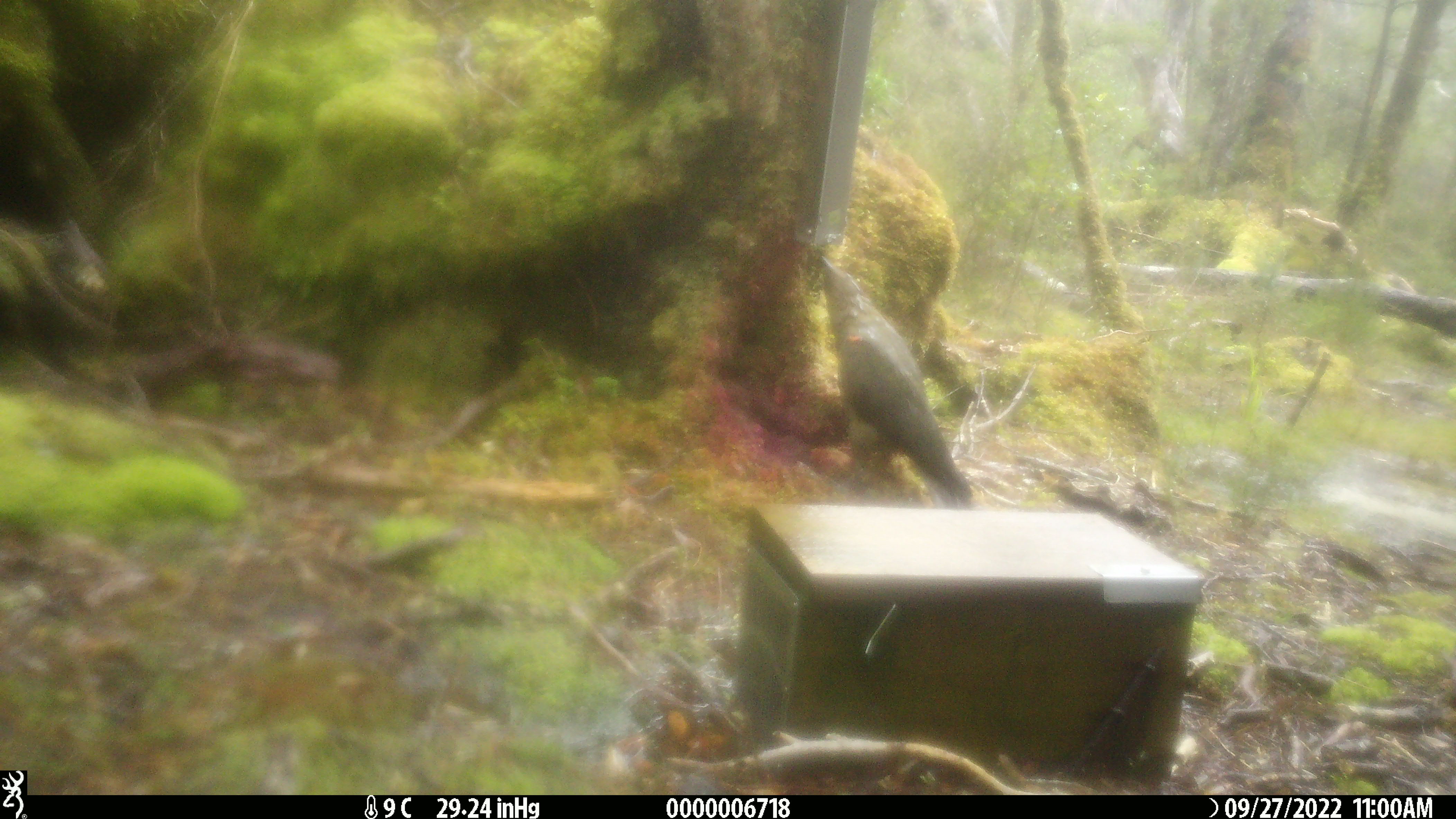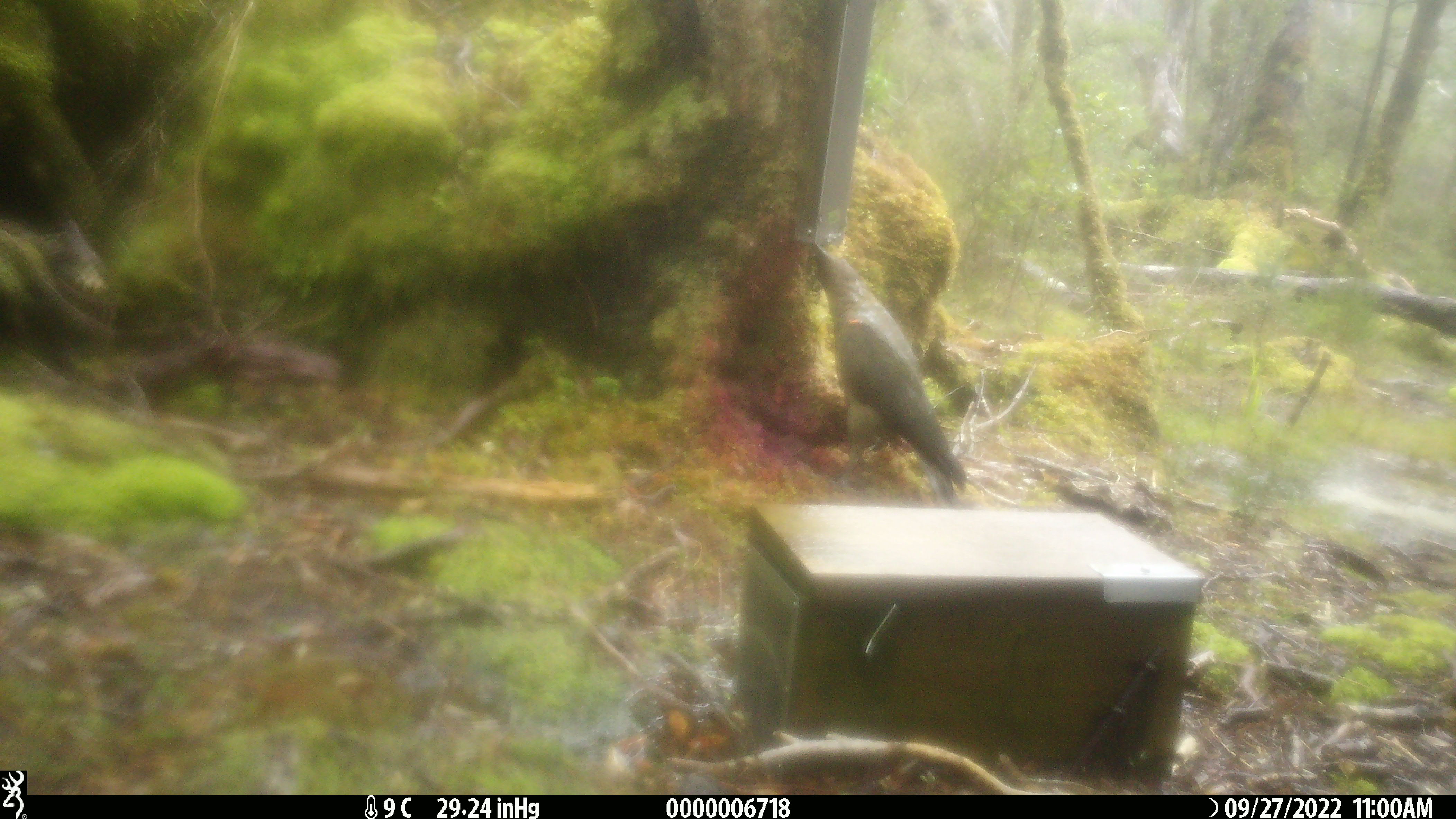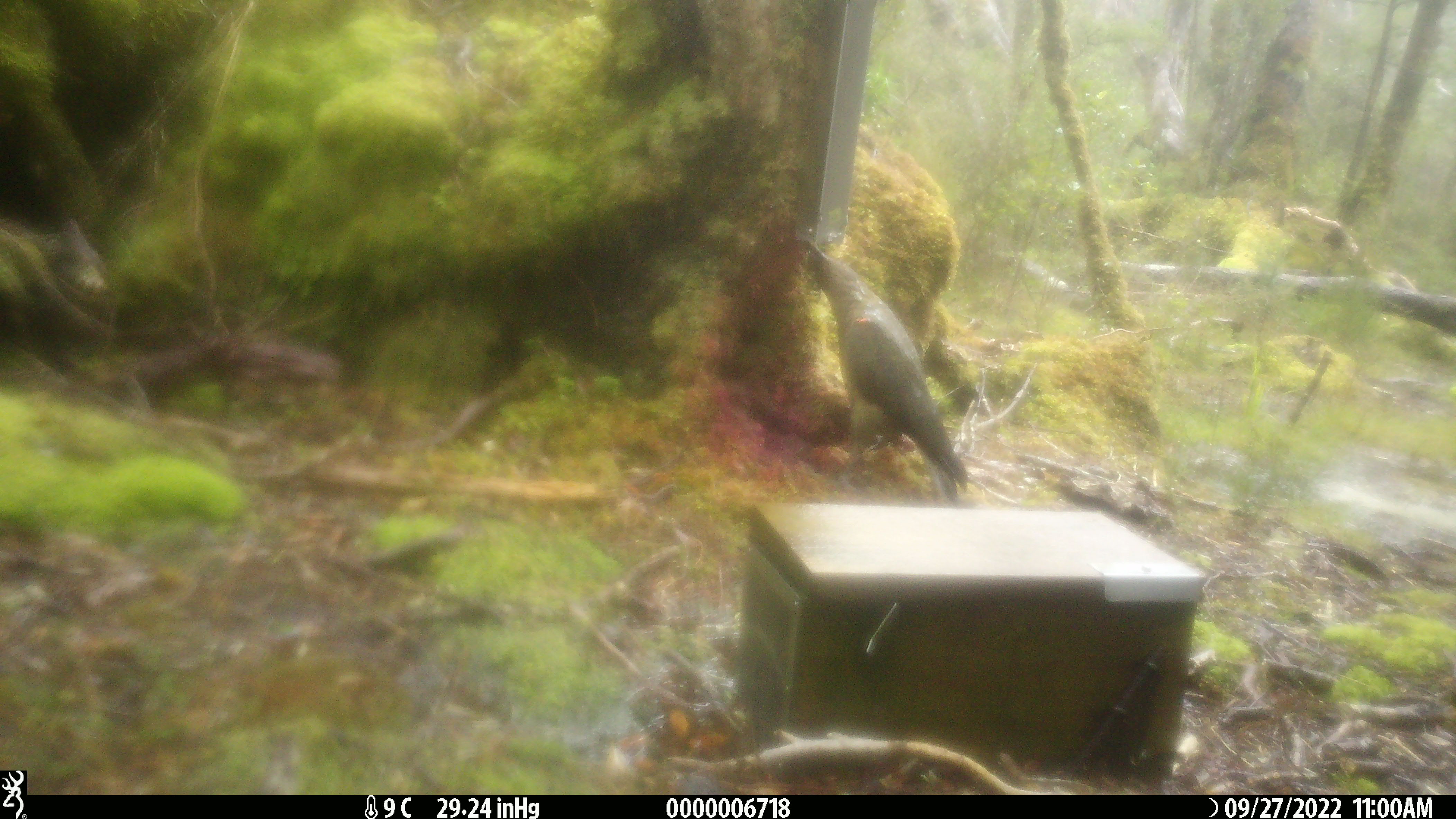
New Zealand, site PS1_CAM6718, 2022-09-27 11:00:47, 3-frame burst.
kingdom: Animalia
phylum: Chordata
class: Aves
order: Psittaciformes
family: Strigopidae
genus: Nestor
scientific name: Nestor notabilis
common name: kea